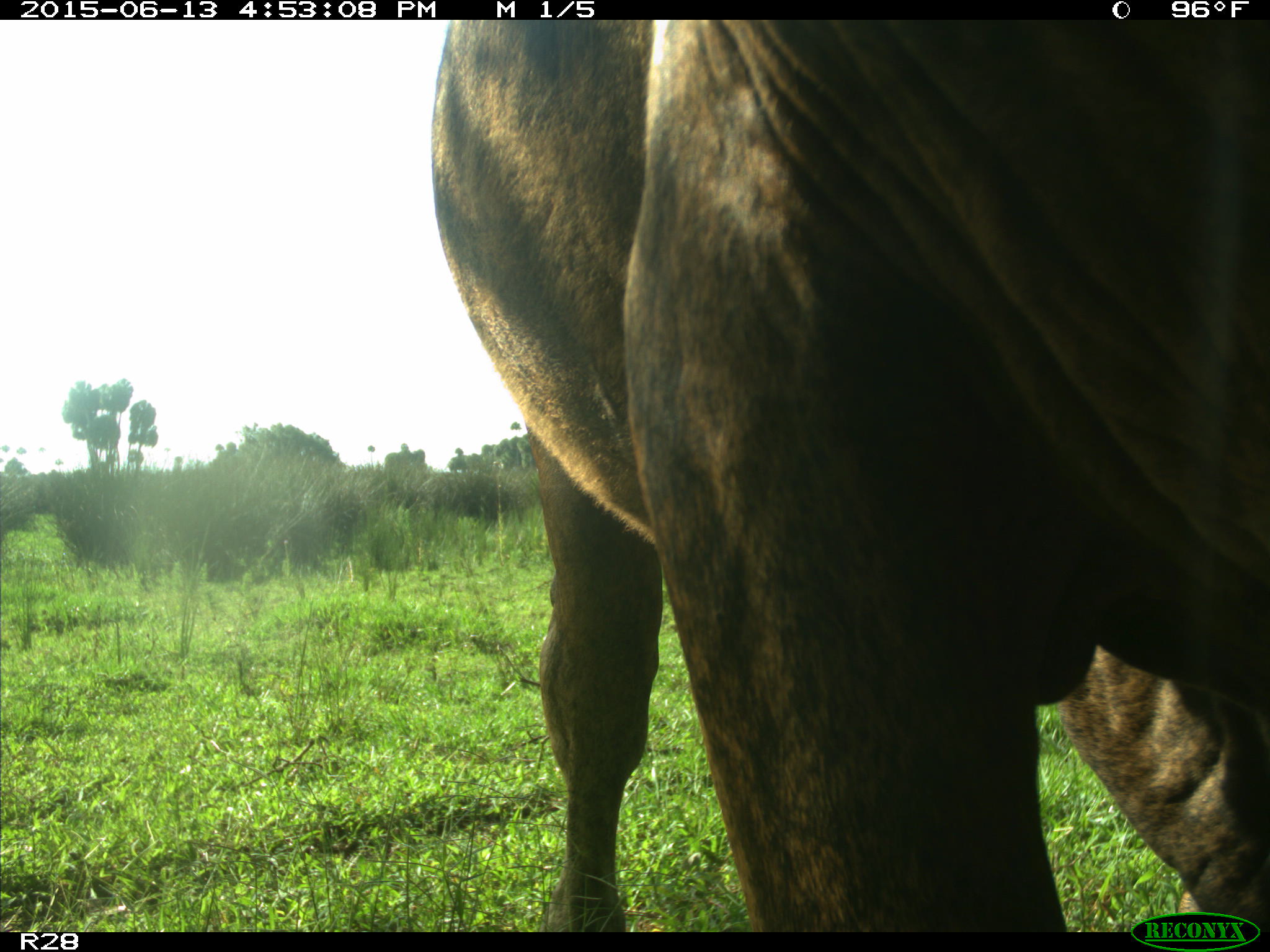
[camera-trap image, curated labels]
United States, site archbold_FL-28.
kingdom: Animalia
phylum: Chordata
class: Mammalia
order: Artiodactyla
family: Bovidae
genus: Bos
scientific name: Bos taurus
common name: domestic cow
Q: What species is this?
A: Bos taurus (domestic cow).